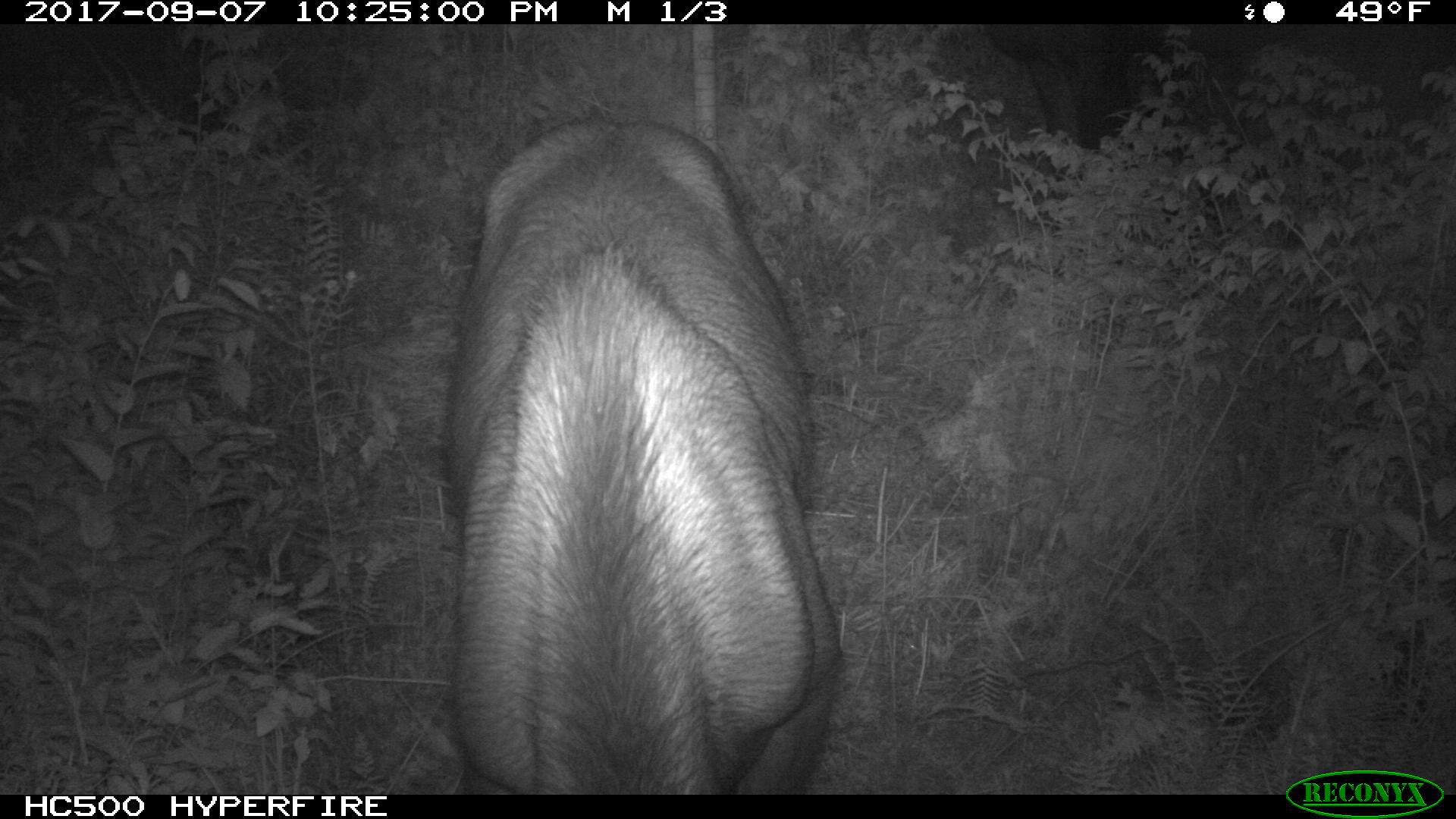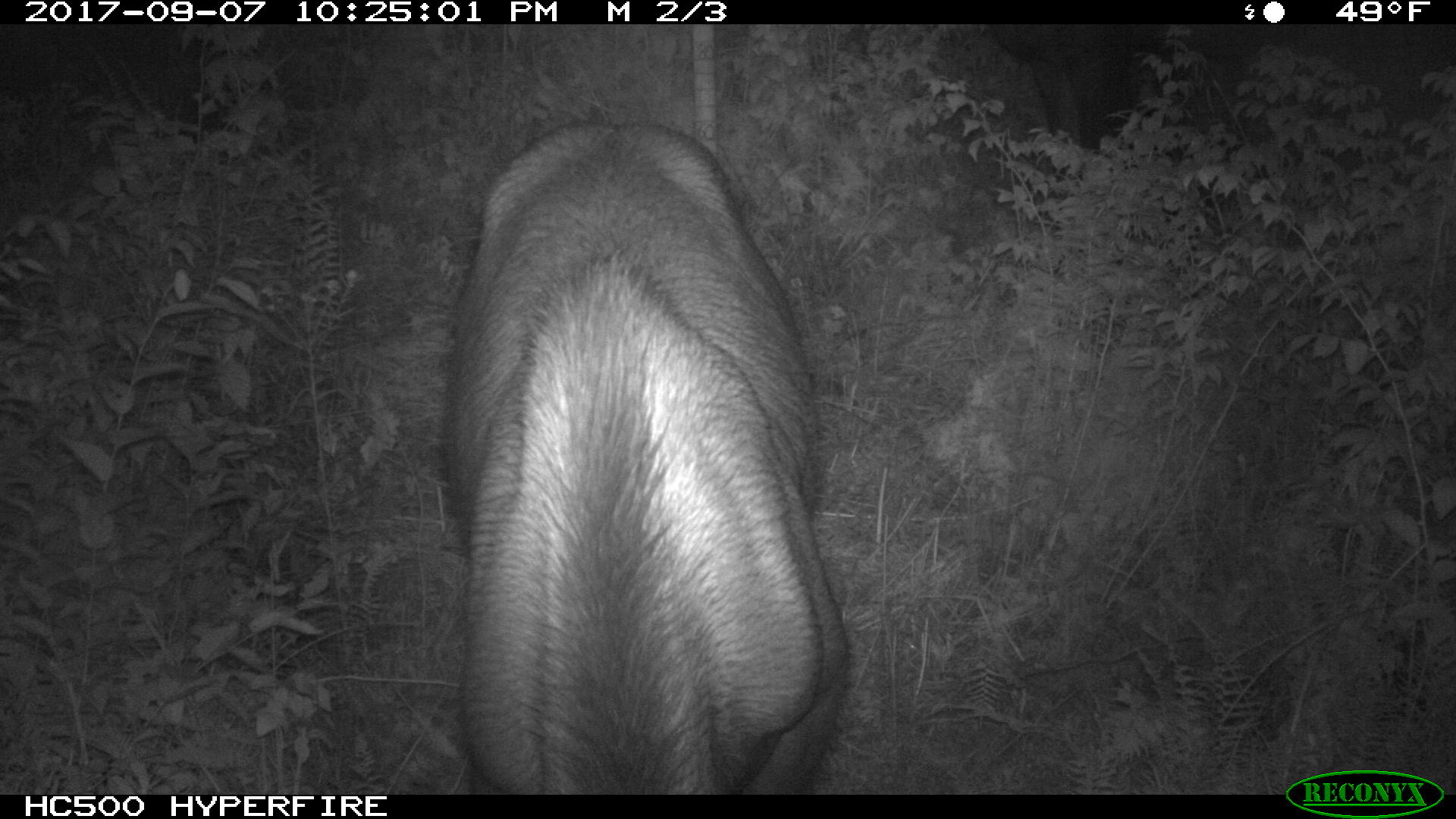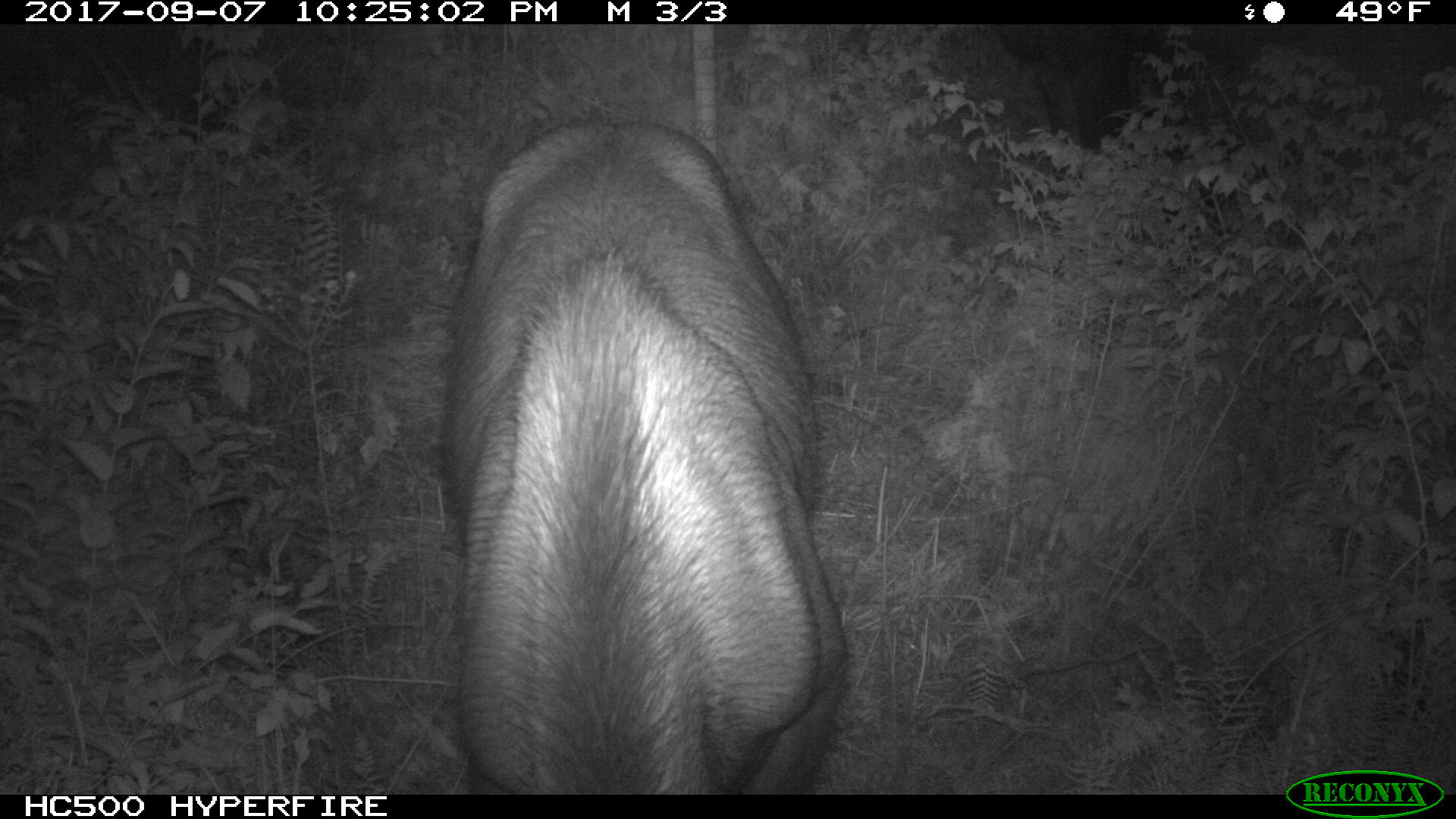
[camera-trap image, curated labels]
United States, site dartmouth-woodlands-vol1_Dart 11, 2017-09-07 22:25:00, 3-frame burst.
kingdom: Animalia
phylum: Chordata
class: Mammalia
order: Artiodactyla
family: Cervidae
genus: Alces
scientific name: Alces alces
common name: moose